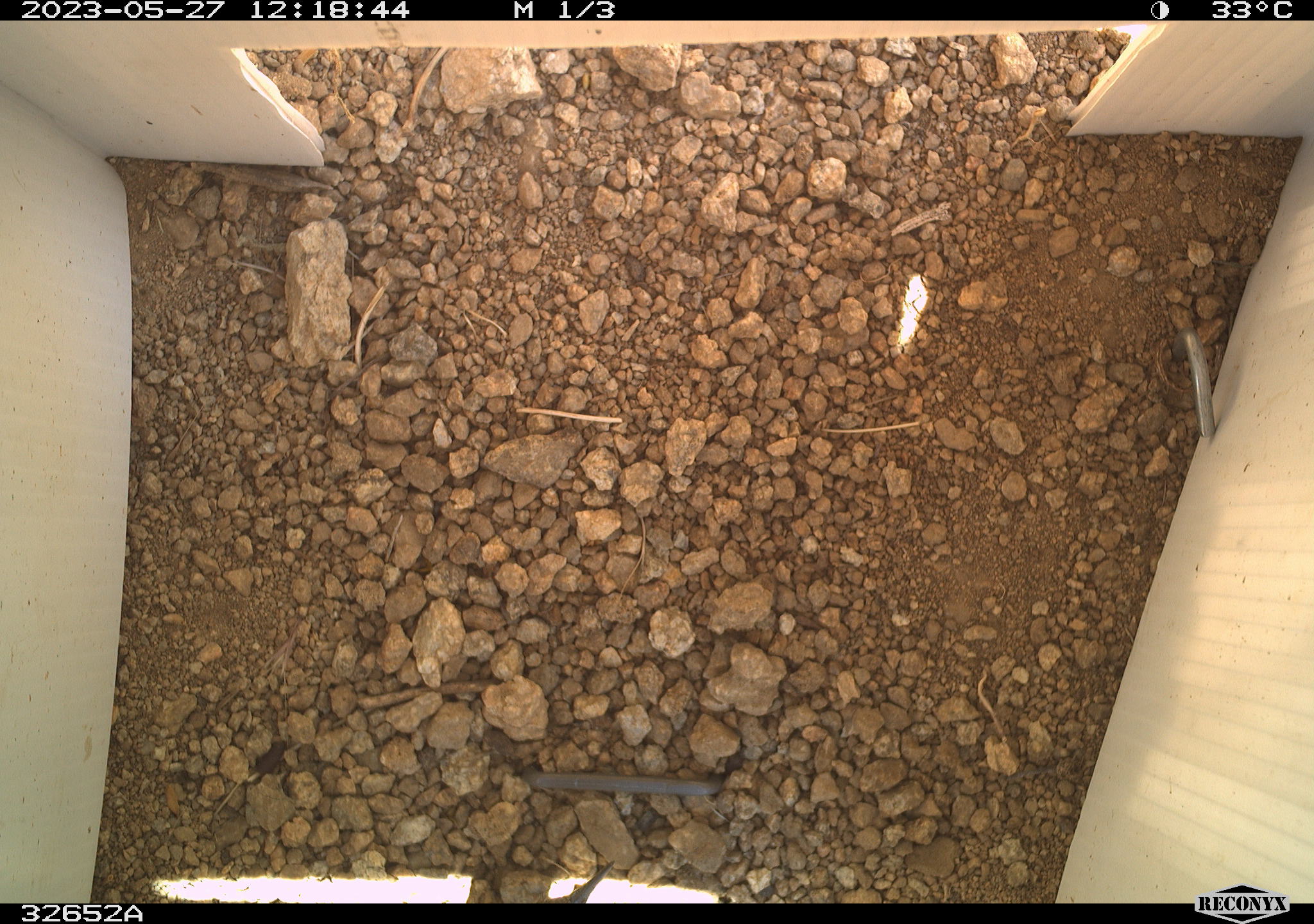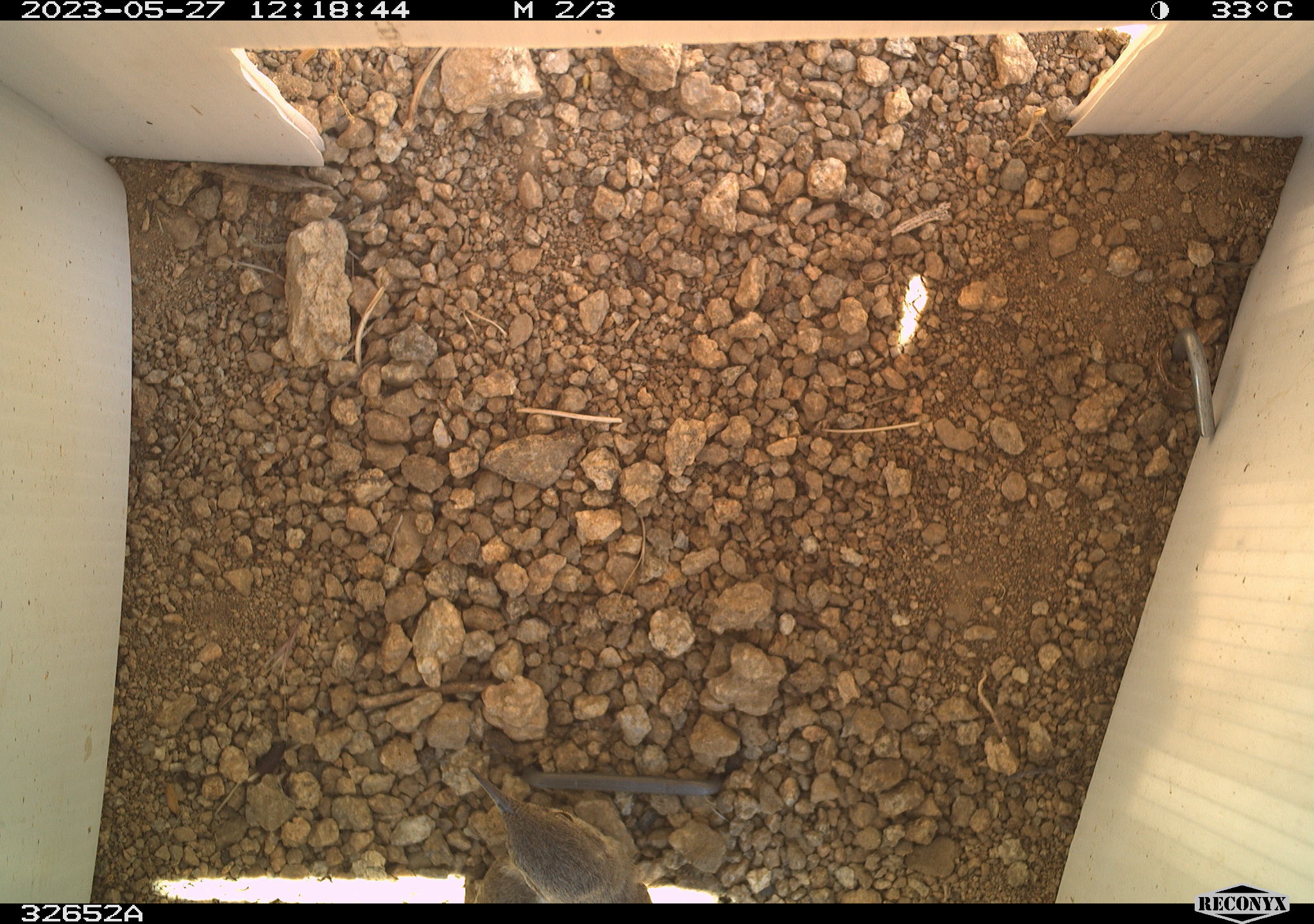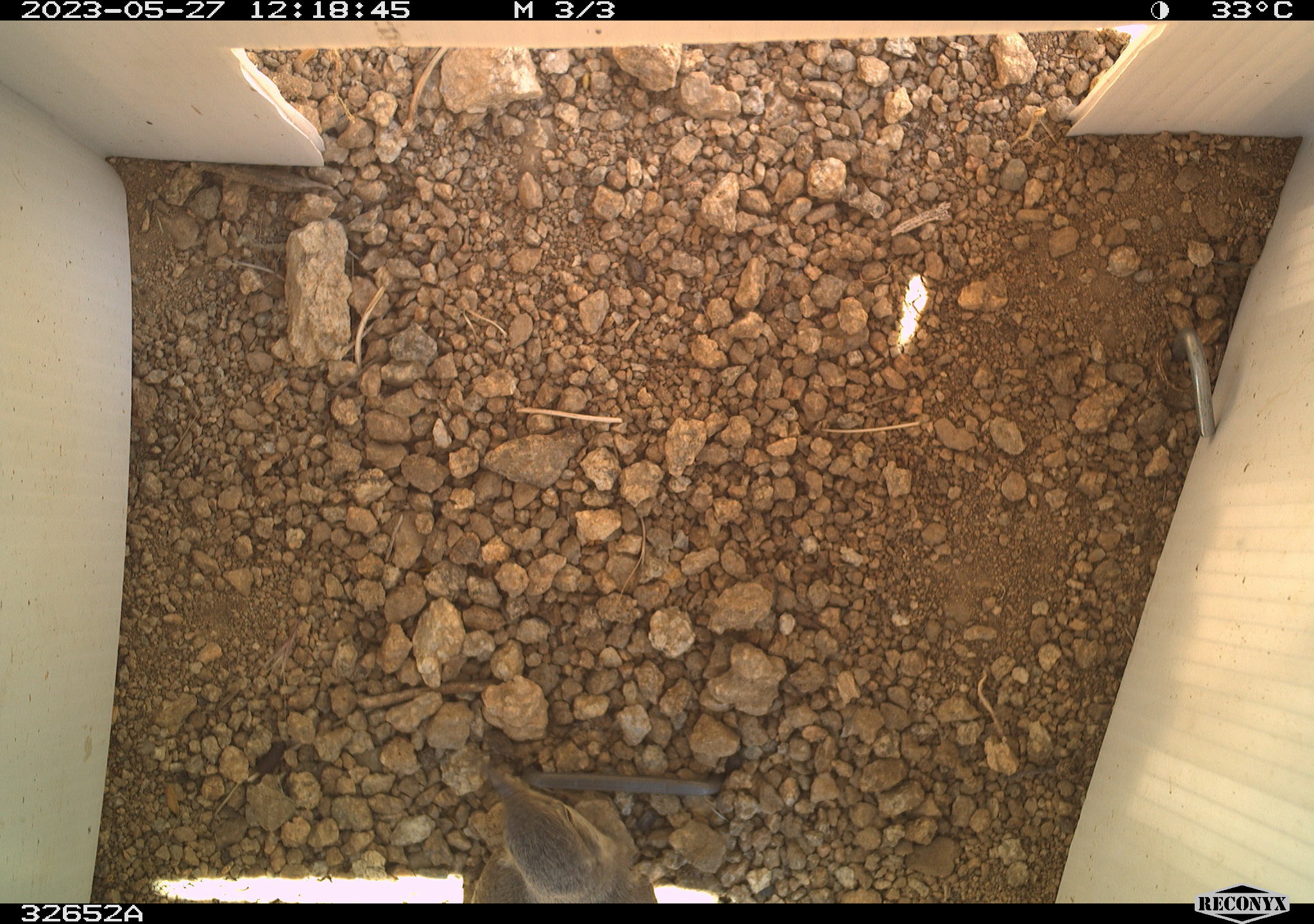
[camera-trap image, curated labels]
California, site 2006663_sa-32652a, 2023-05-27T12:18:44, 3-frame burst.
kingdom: Animalia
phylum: Chordata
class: Aves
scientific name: Aves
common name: bird